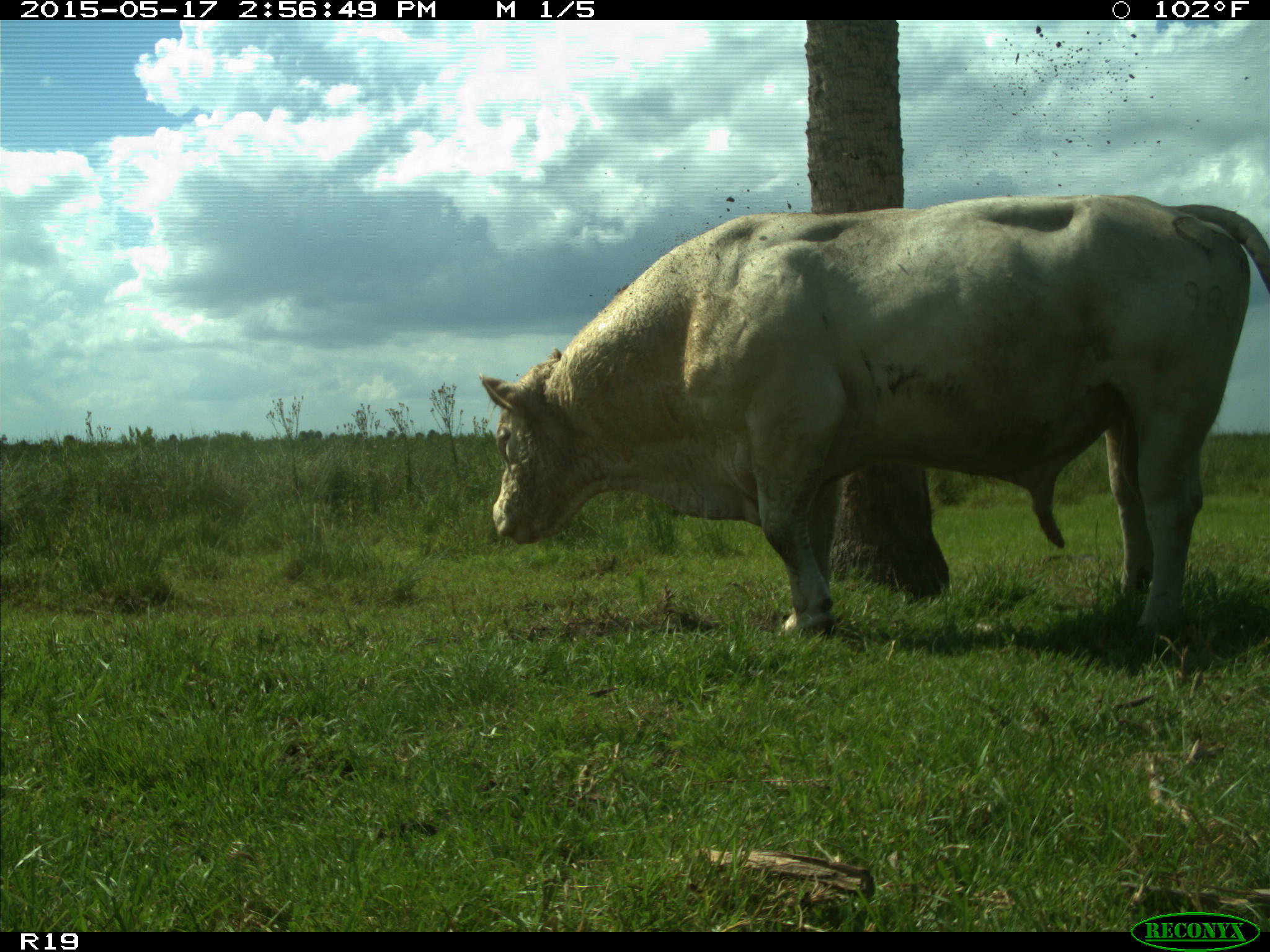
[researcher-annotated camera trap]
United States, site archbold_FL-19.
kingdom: Animalia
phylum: Chordata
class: Mammalia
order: Artiodactyla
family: Bovidae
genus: Bos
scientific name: Bos taurus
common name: domestic cow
Bos taurus (domestic cow).